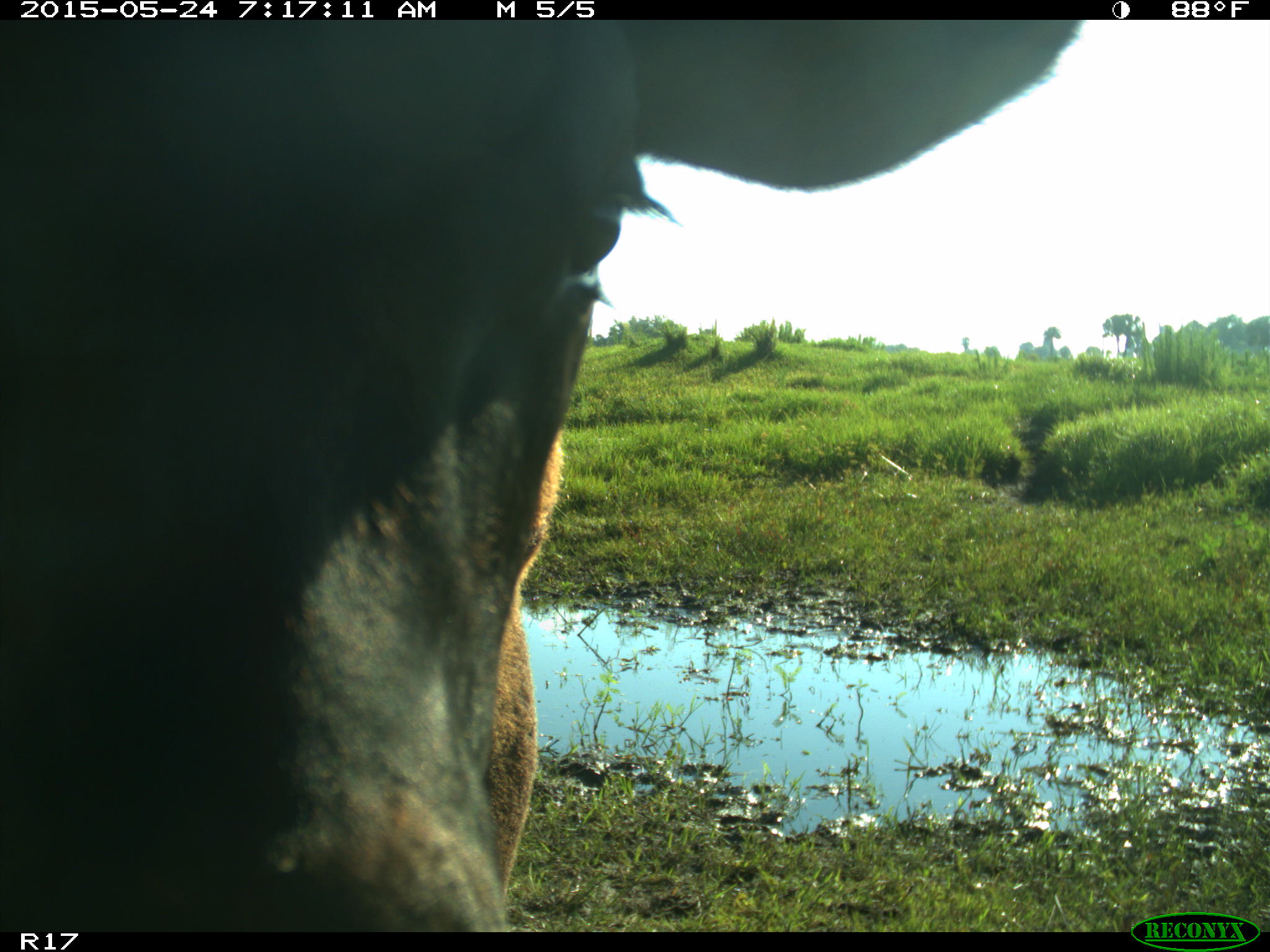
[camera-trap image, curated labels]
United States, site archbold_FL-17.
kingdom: Animalia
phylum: Chordata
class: Mammalia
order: Artiodactyla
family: Bovidae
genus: Bos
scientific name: Bos taurus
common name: domestic cow